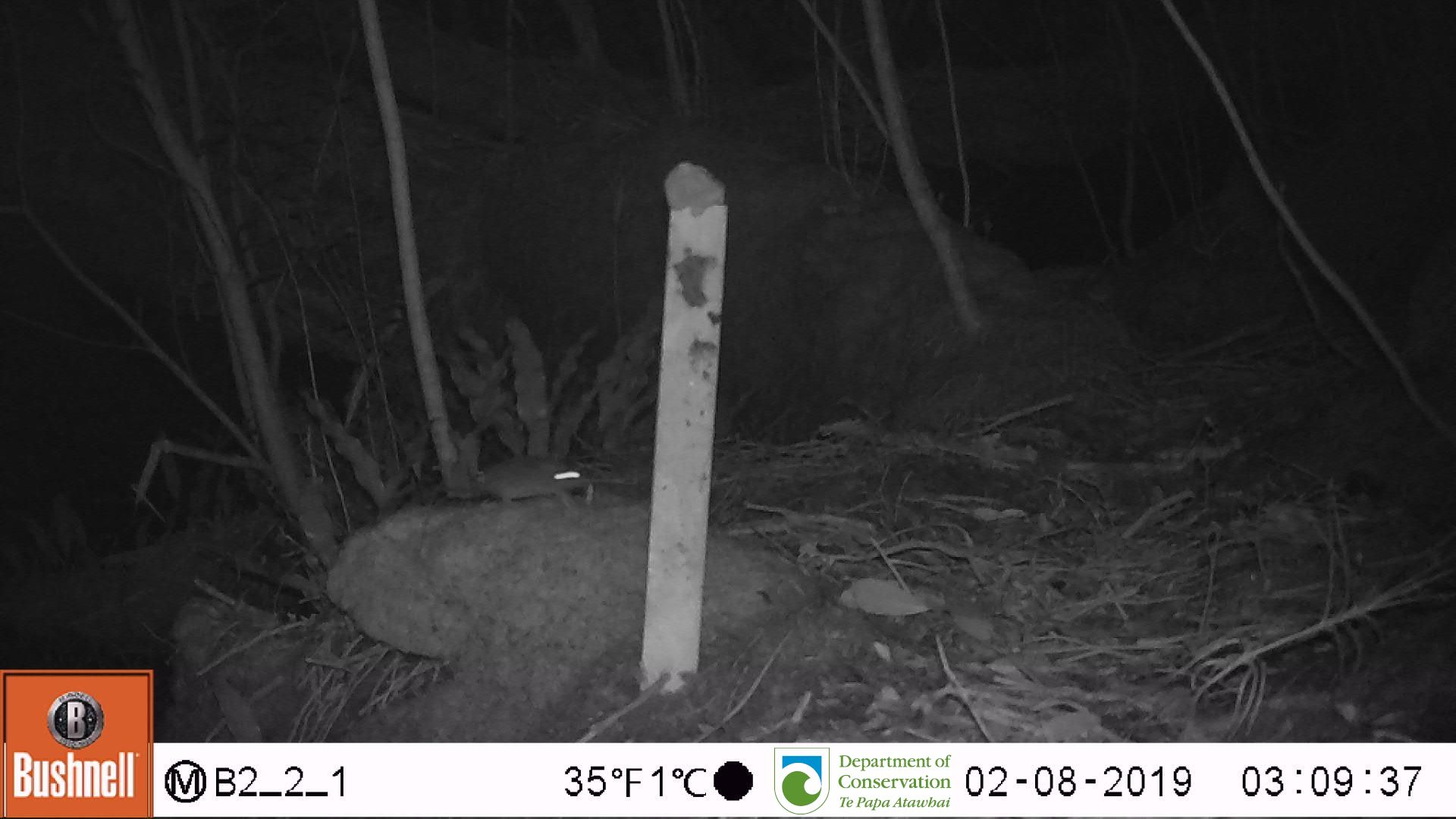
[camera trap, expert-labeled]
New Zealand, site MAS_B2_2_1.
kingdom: Animalia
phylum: Chordata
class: Mammalia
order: Rodentia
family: Muridae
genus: Mus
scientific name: Mus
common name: mouse